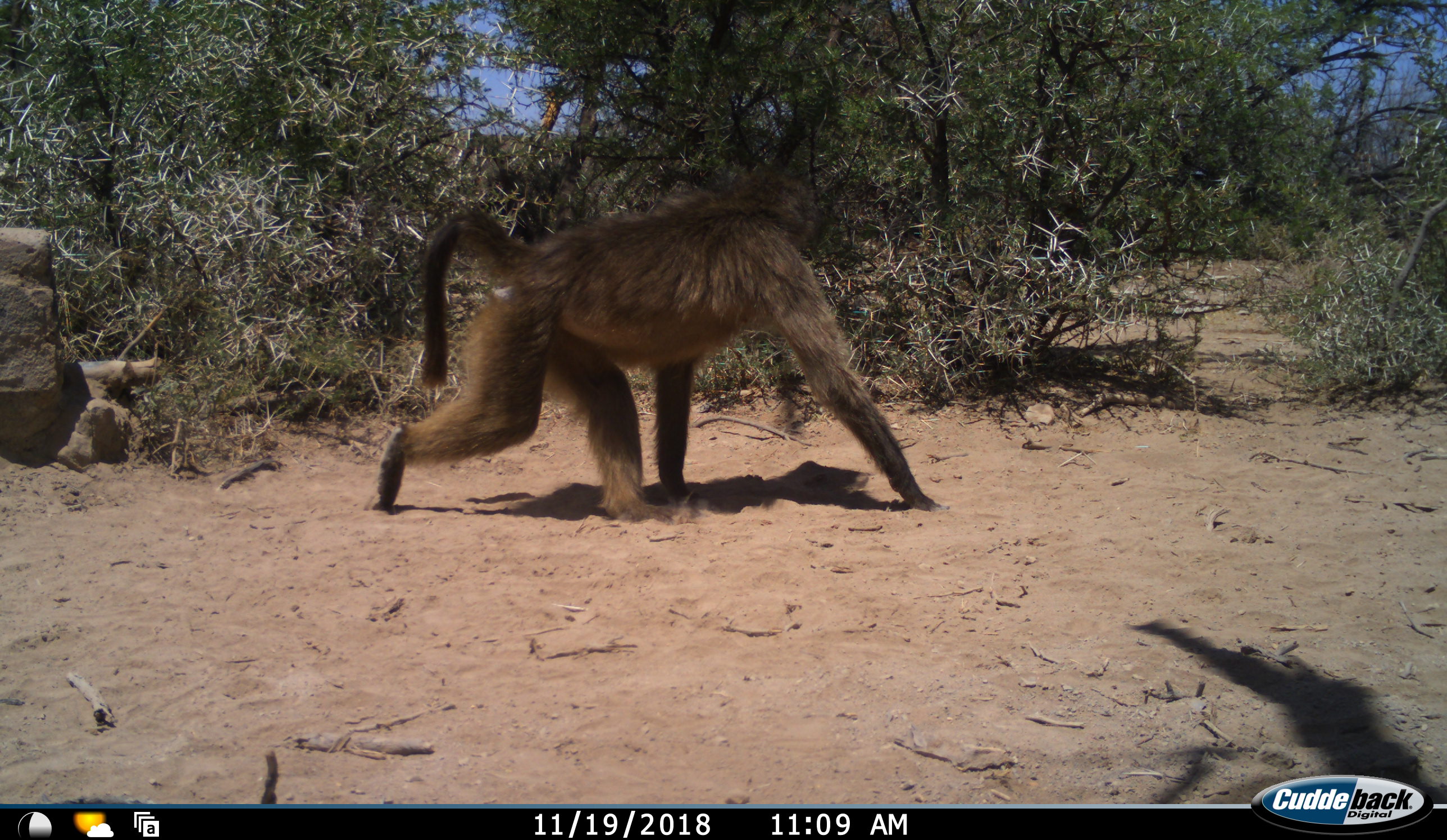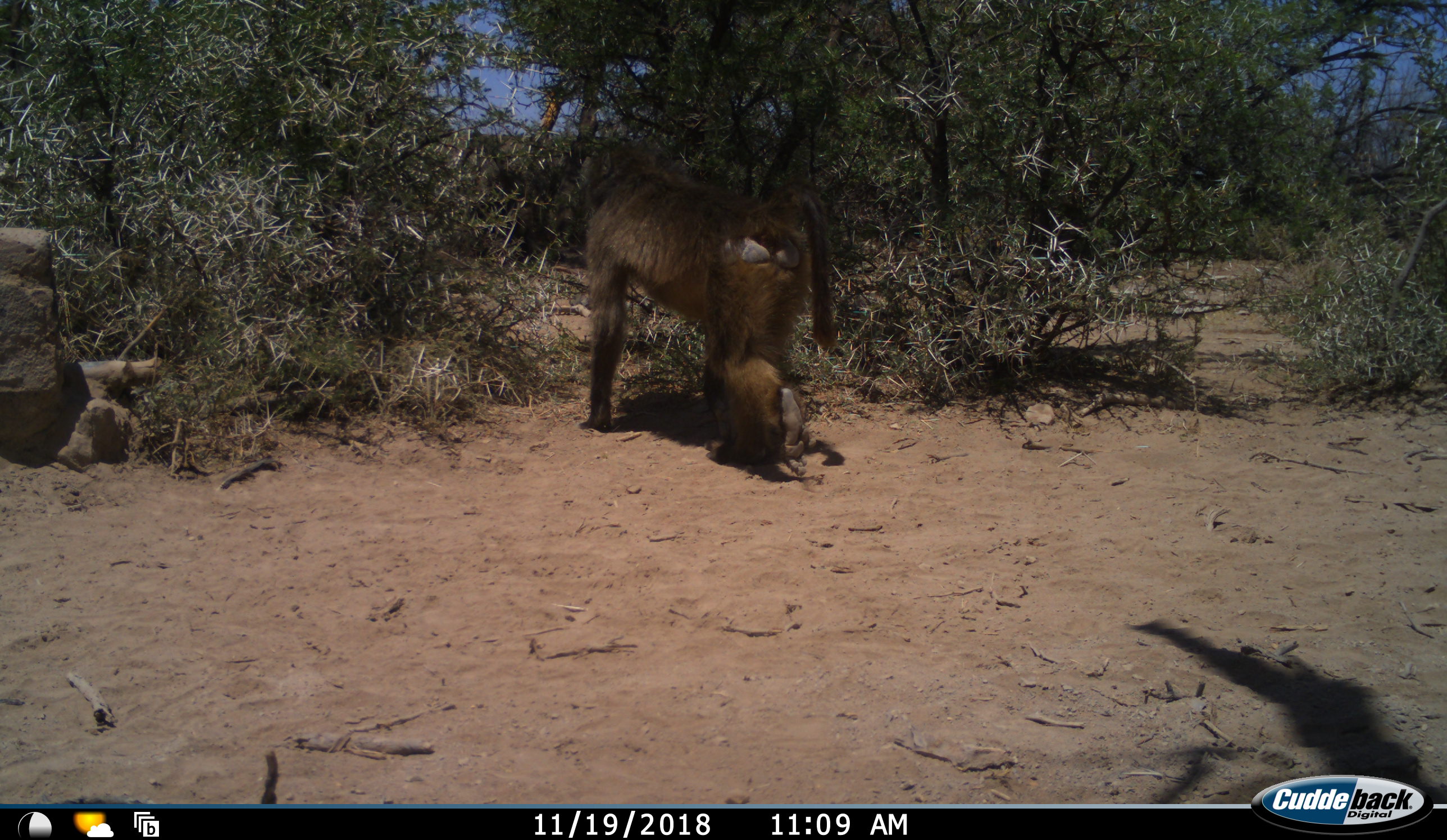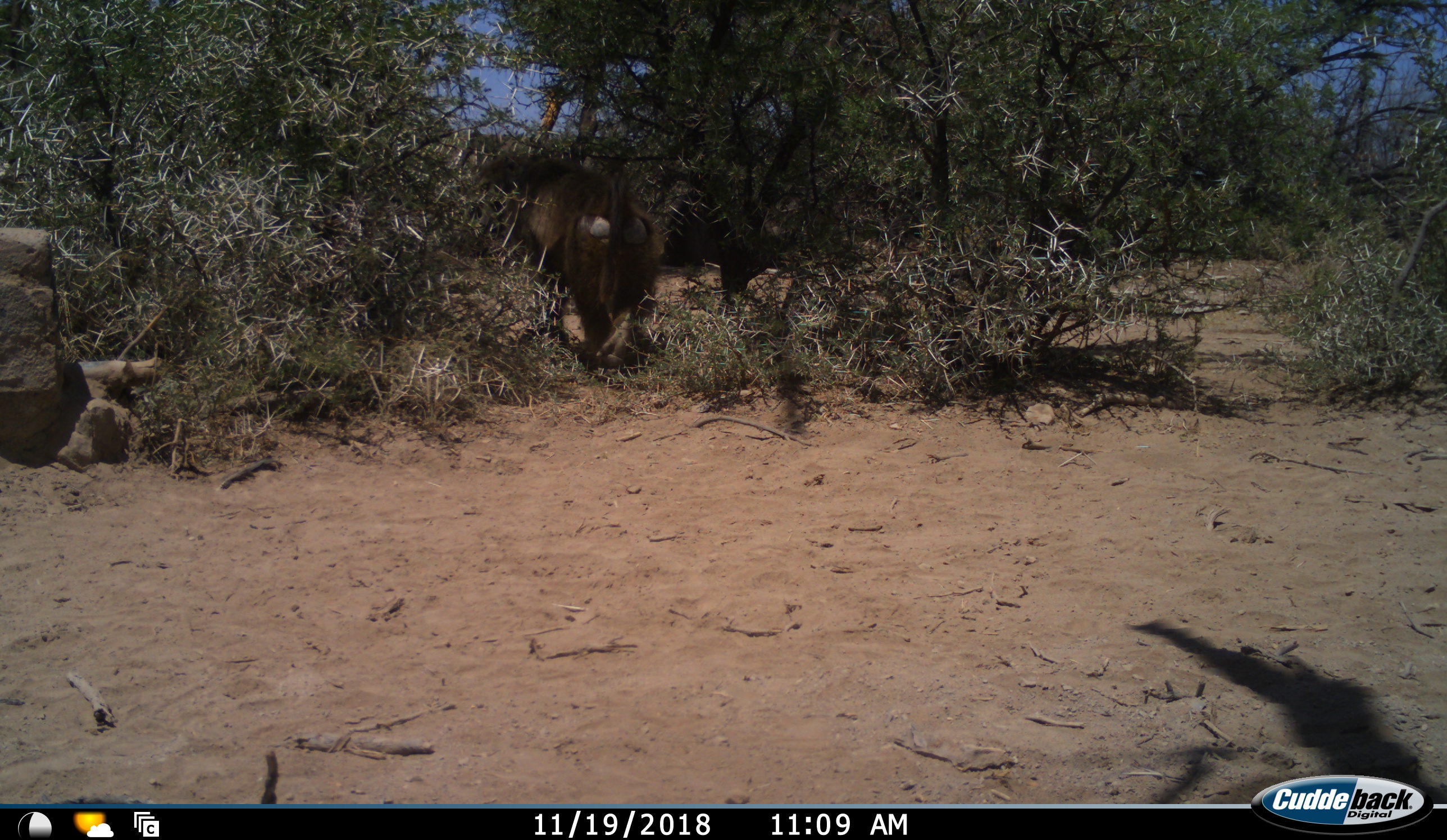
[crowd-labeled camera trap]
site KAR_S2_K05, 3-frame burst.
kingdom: Animalia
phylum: Chordata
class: Mammalia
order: Primates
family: Cercopithecidae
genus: Papio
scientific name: Papio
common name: baboon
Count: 1.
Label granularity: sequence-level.